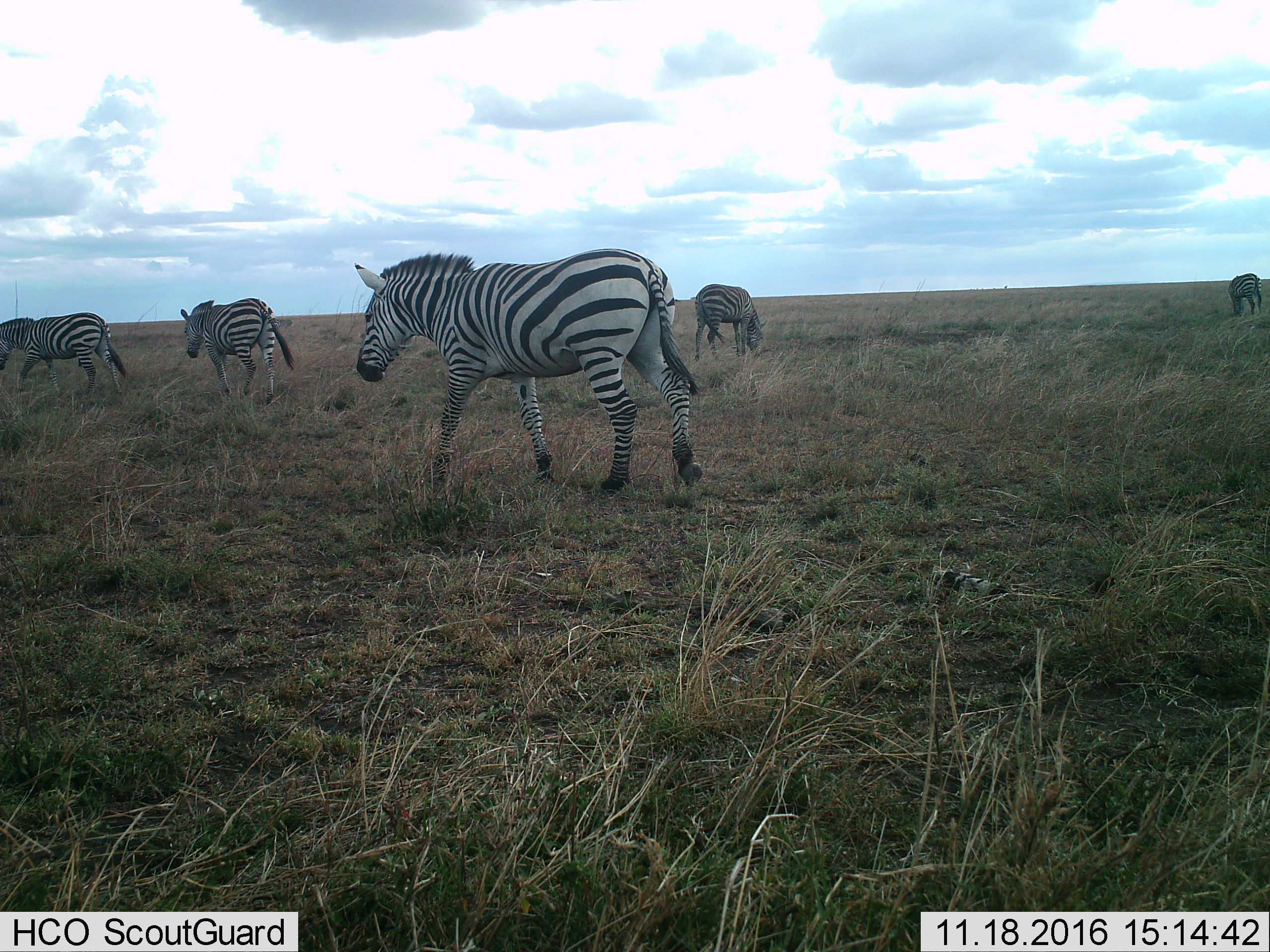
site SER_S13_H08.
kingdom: Animalia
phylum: Chordata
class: Mammalia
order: Perissodactyla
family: Equidae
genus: Equus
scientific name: Equus quagga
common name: plains zebra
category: zebraplains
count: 5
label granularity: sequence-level